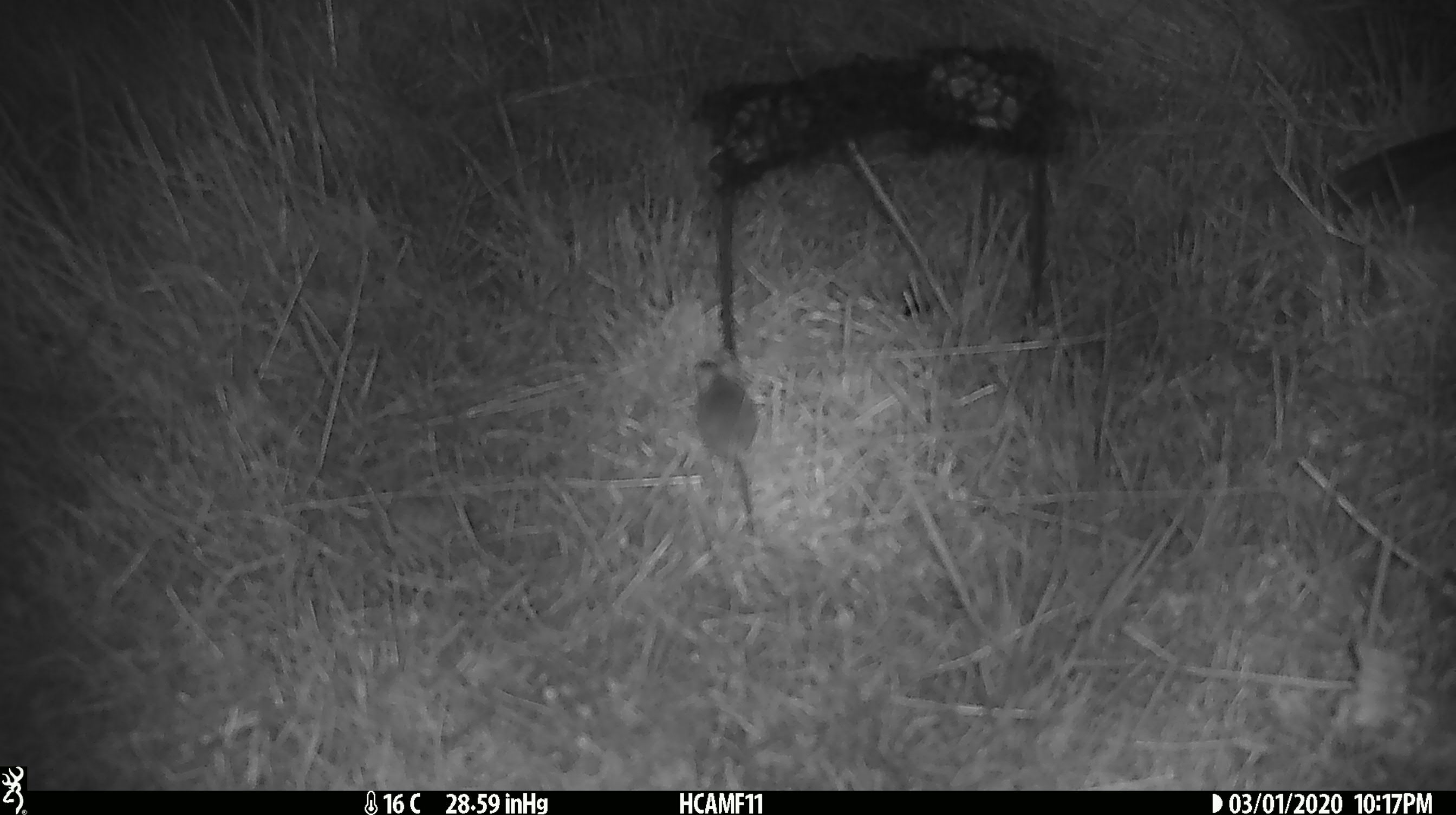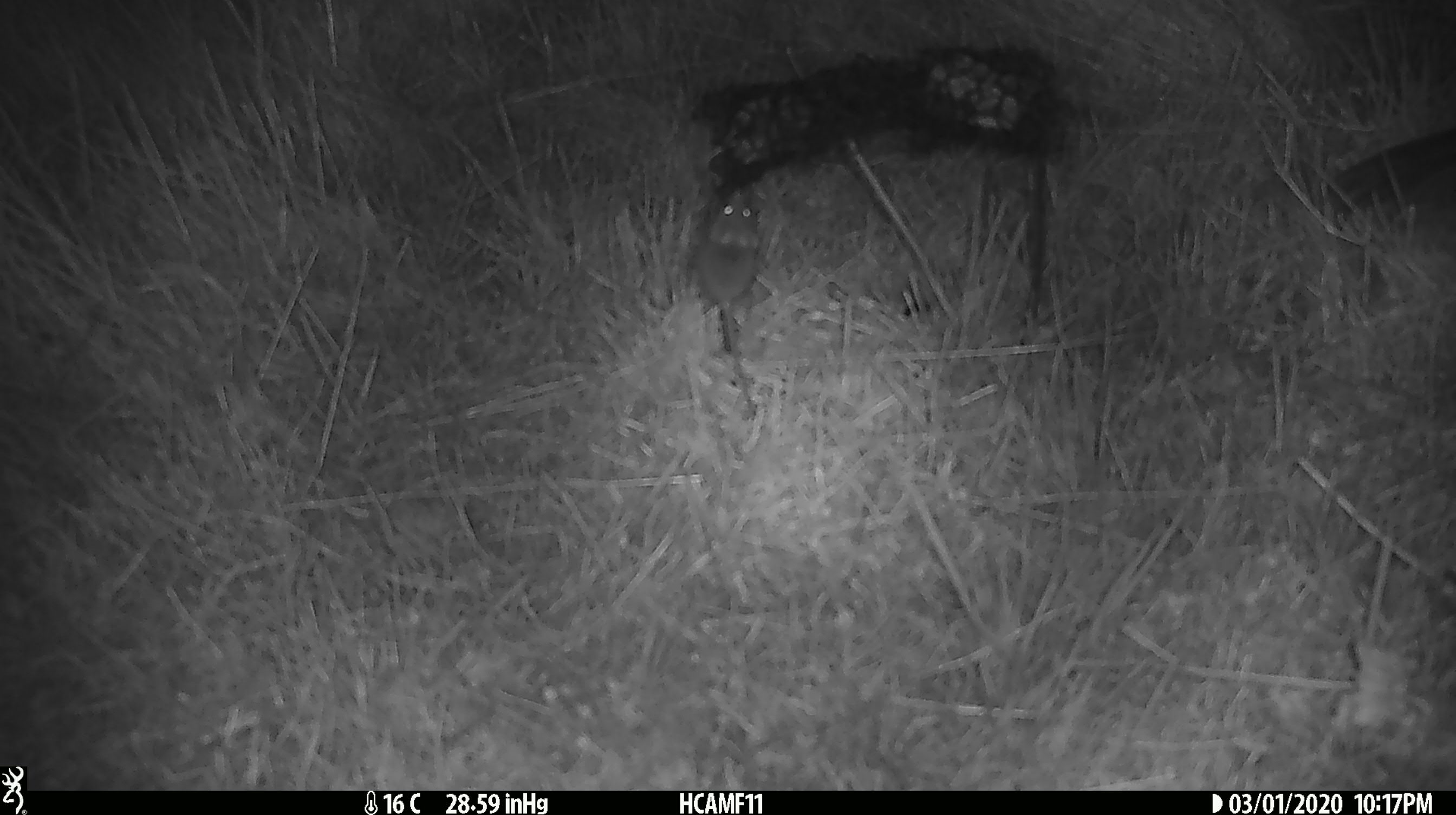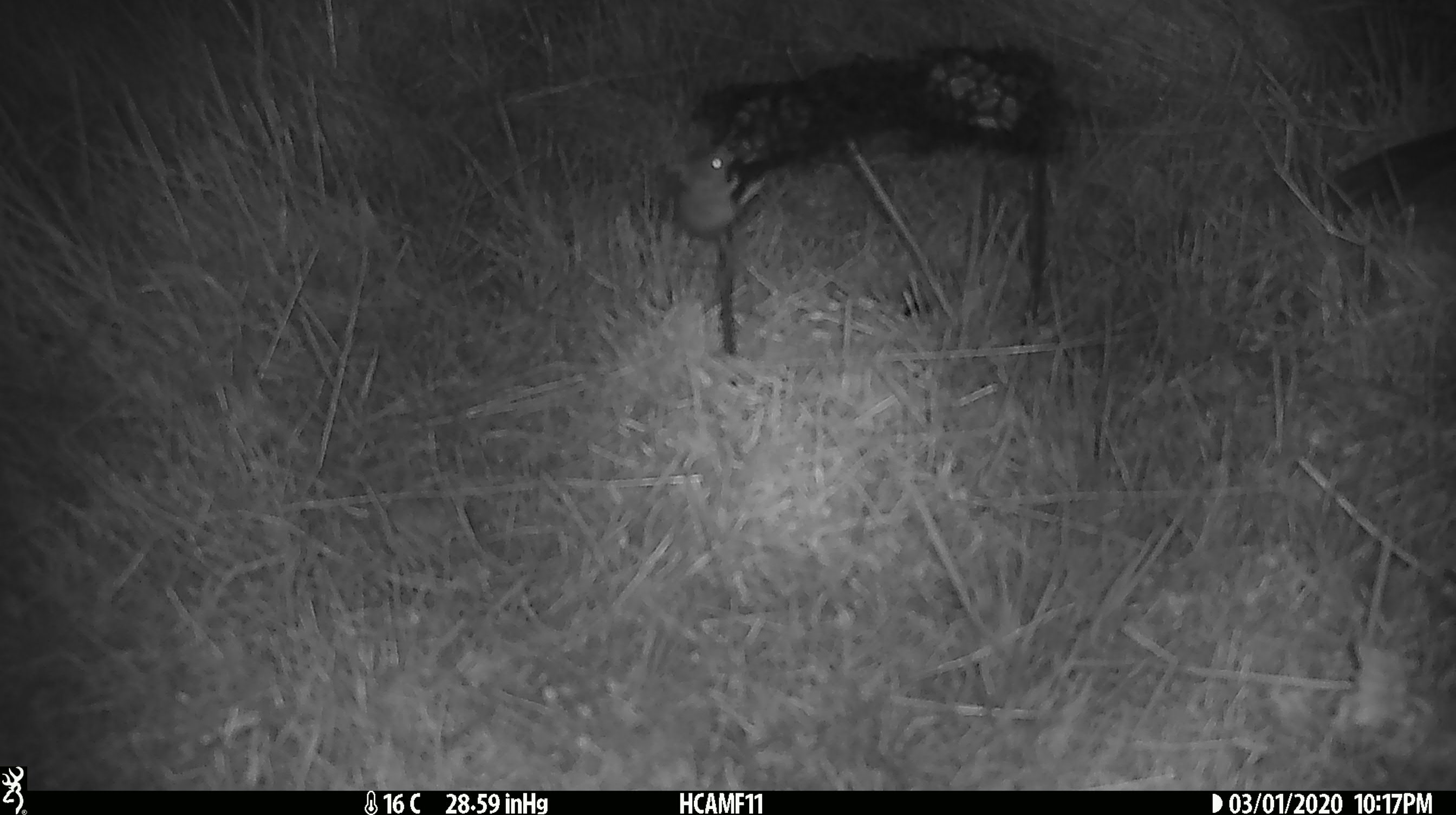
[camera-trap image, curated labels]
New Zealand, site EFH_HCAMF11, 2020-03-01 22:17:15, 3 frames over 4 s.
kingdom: Animalia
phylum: Chordata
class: Mammalia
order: Rodentia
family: Muridae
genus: Mus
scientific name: Mus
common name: mouse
Mouse (Mus).